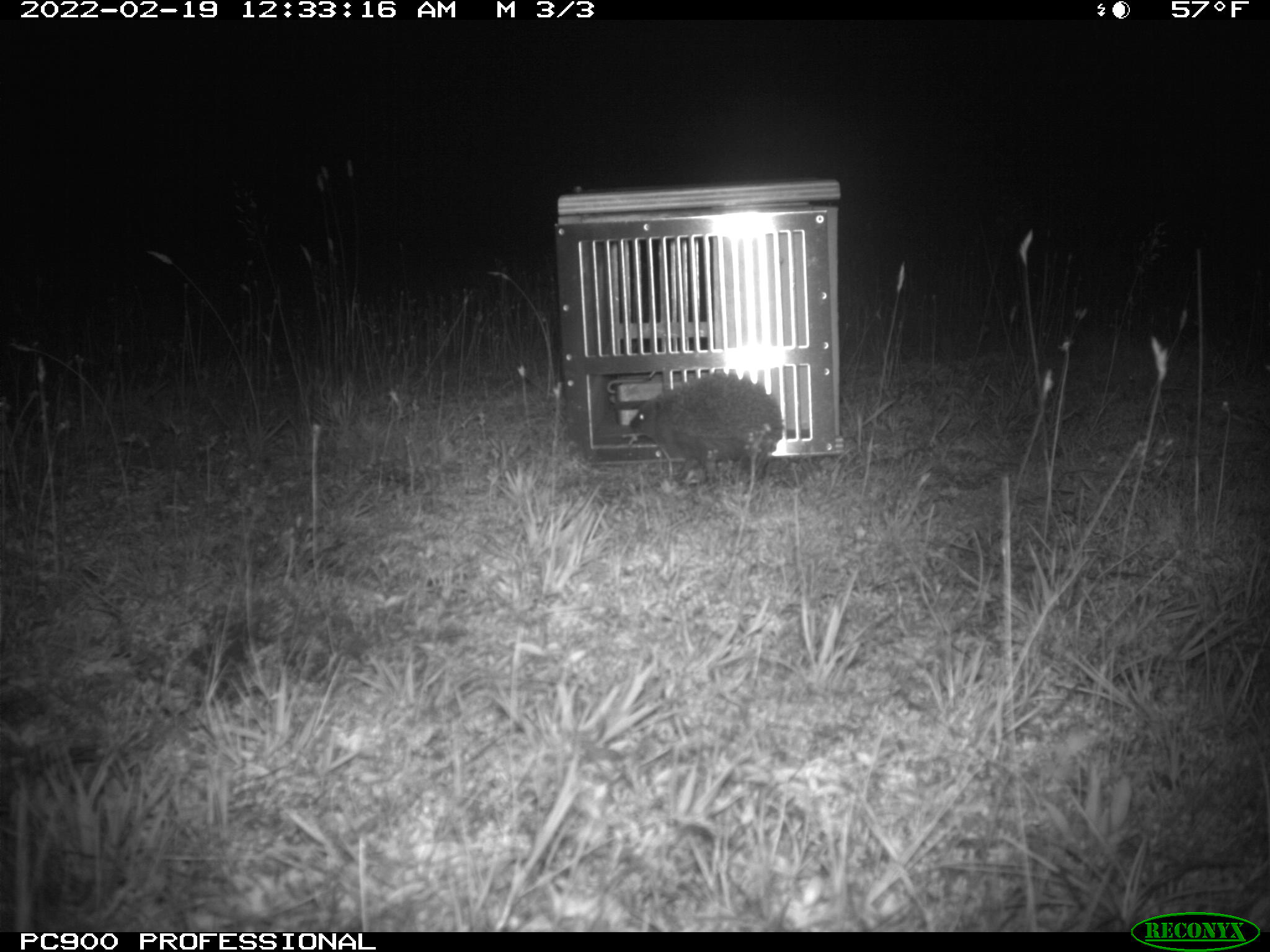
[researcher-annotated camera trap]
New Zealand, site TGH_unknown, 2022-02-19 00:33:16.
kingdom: Animalia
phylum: Chordata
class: Mammalia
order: Eulipotyphla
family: Erinaceidae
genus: Erinaceus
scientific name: Erinaceus europaeus europaeus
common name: european hedgehog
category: hedgehog